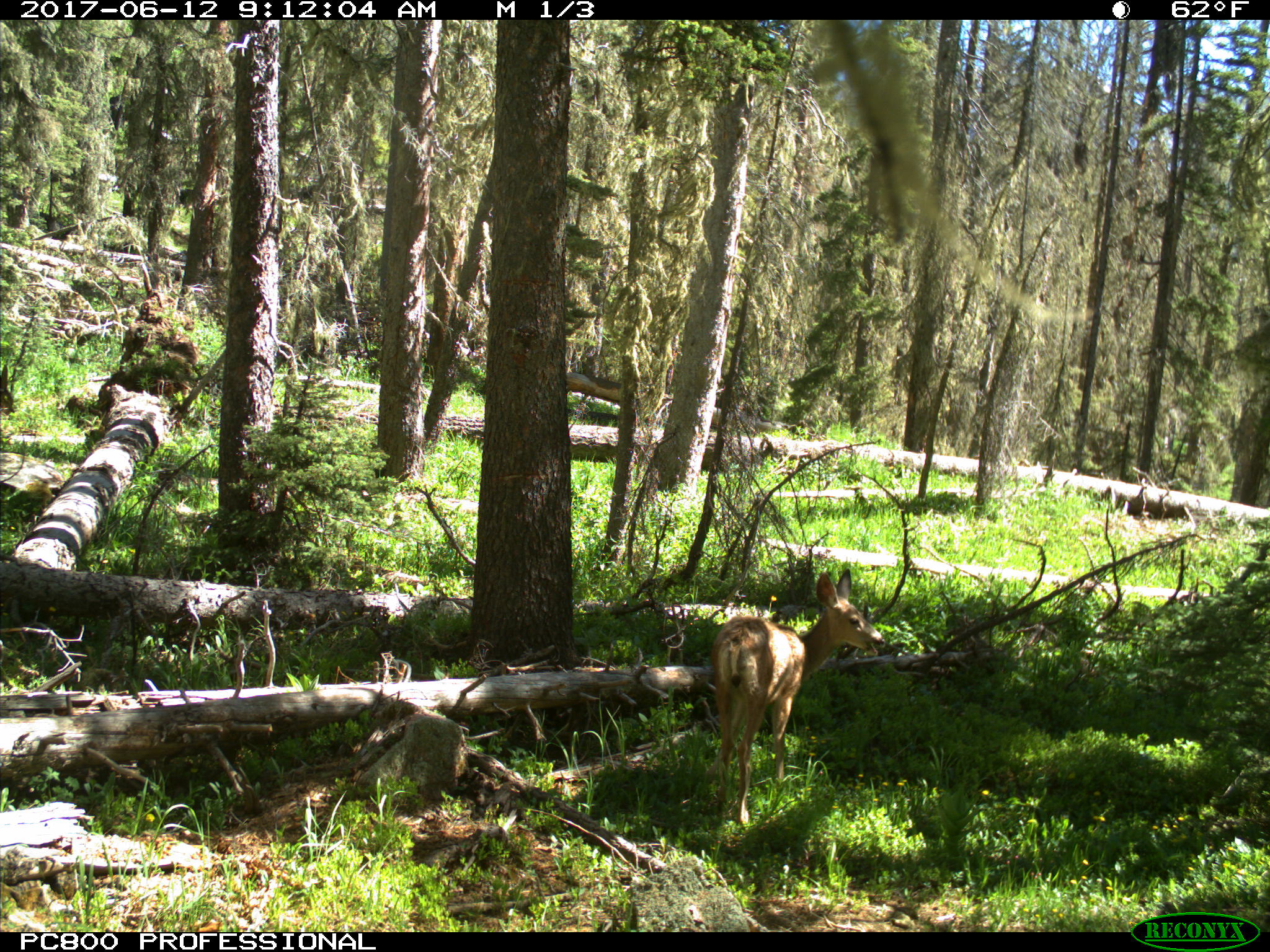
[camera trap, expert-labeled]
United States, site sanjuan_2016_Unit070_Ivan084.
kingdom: Animalia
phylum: Chordata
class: Mammalia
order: Artiodactyla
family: Cervidae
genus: Odocoileus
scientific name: Odocoileus hemionus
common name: mule deer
Odocoileus hemionus (mule deer).